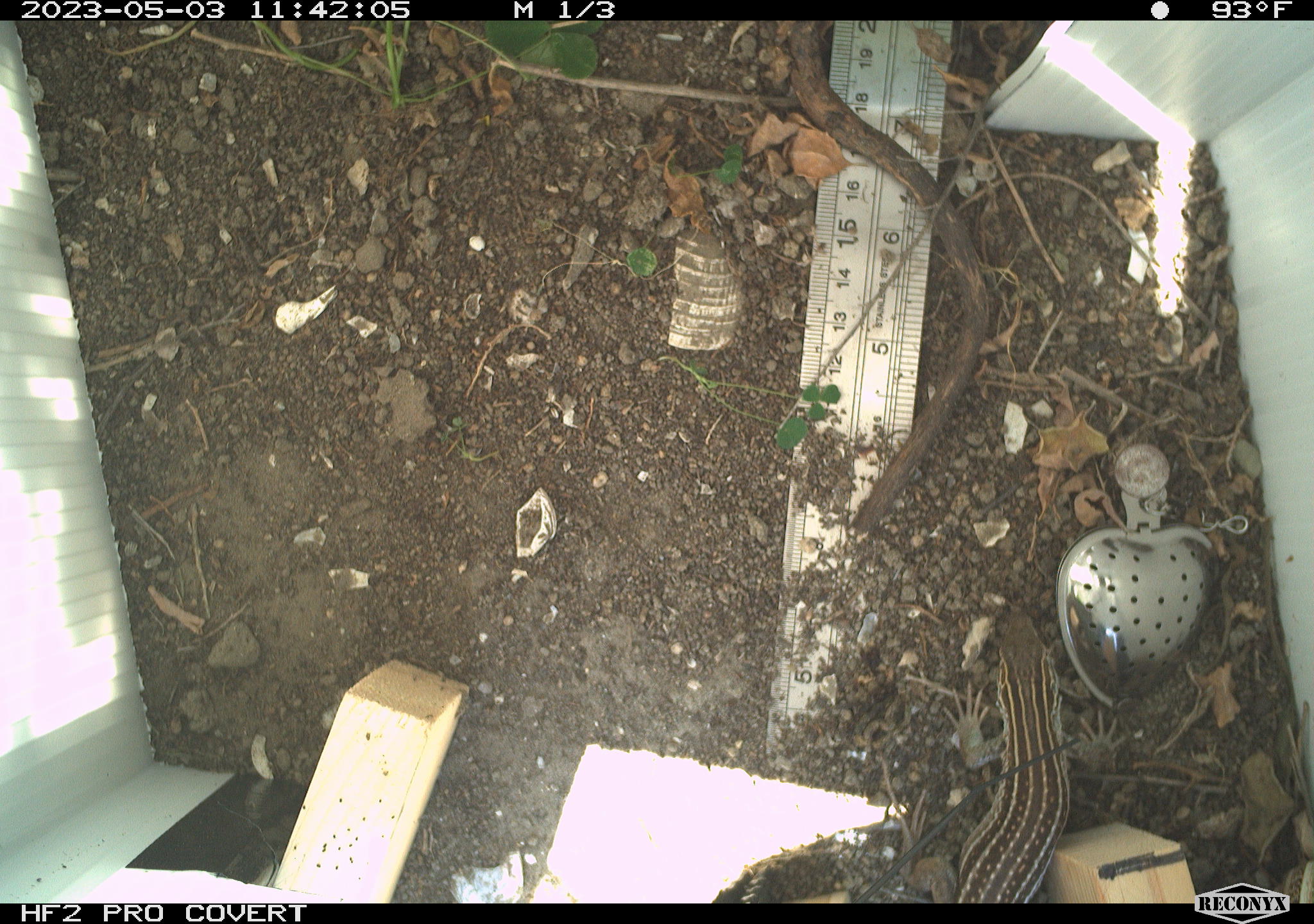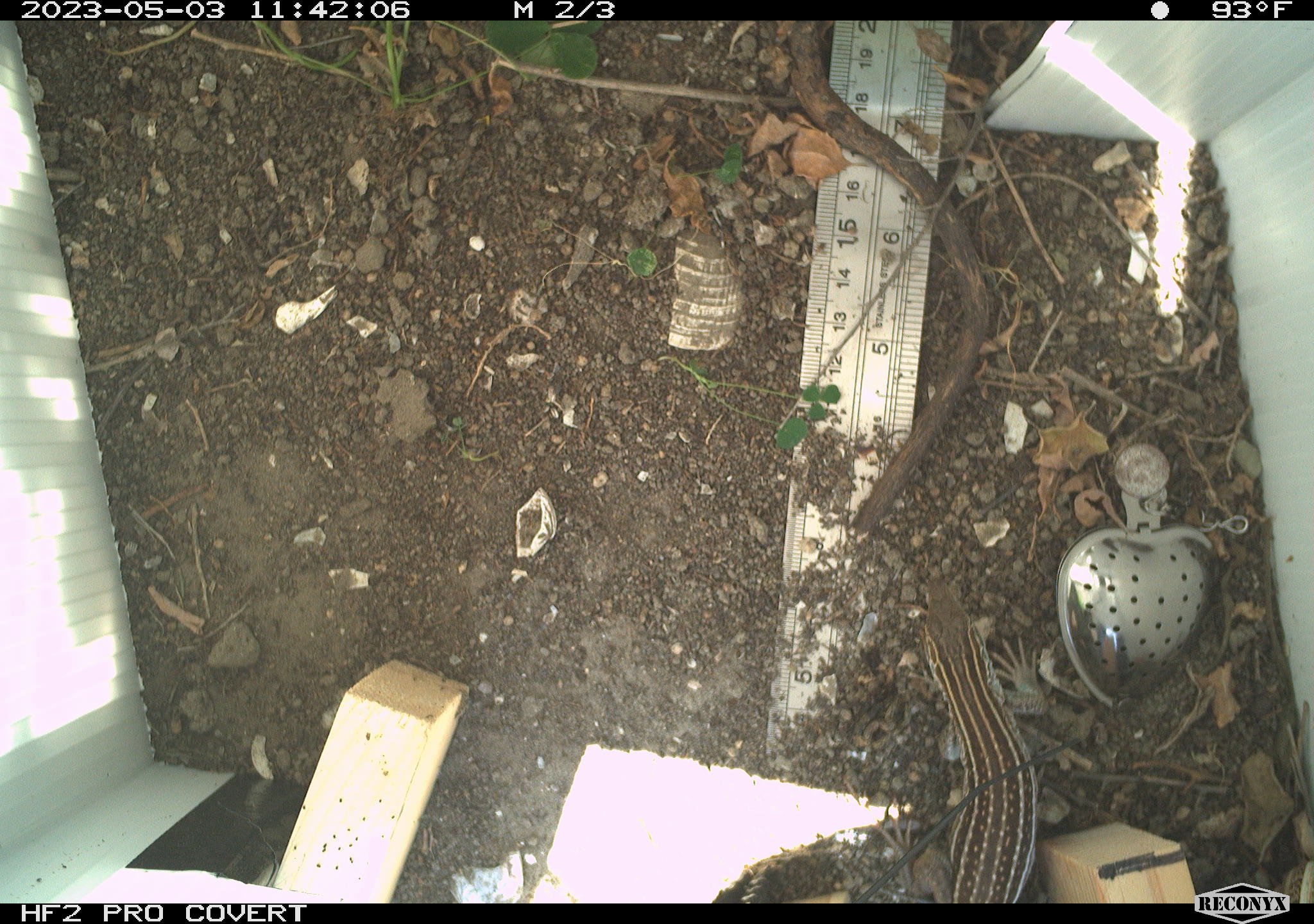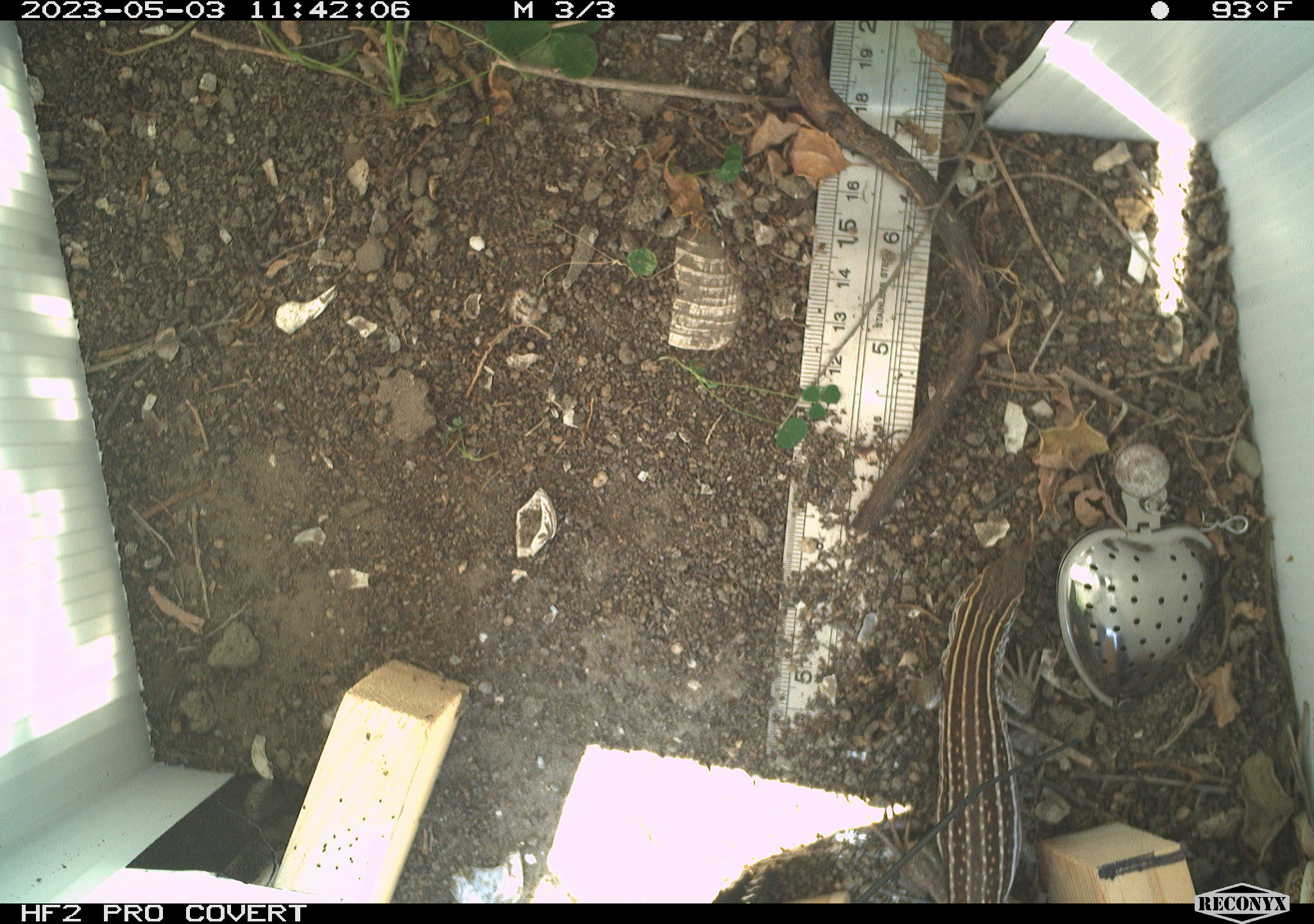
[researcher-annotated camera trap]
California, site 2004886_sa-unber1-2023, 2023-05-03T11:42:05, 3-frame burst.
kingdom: Animalia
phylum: Chordata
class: Reptilia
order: Squamata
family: Teiidae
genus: Aspidoscelis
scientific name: Aspidoscelis tigris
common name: western whiptail